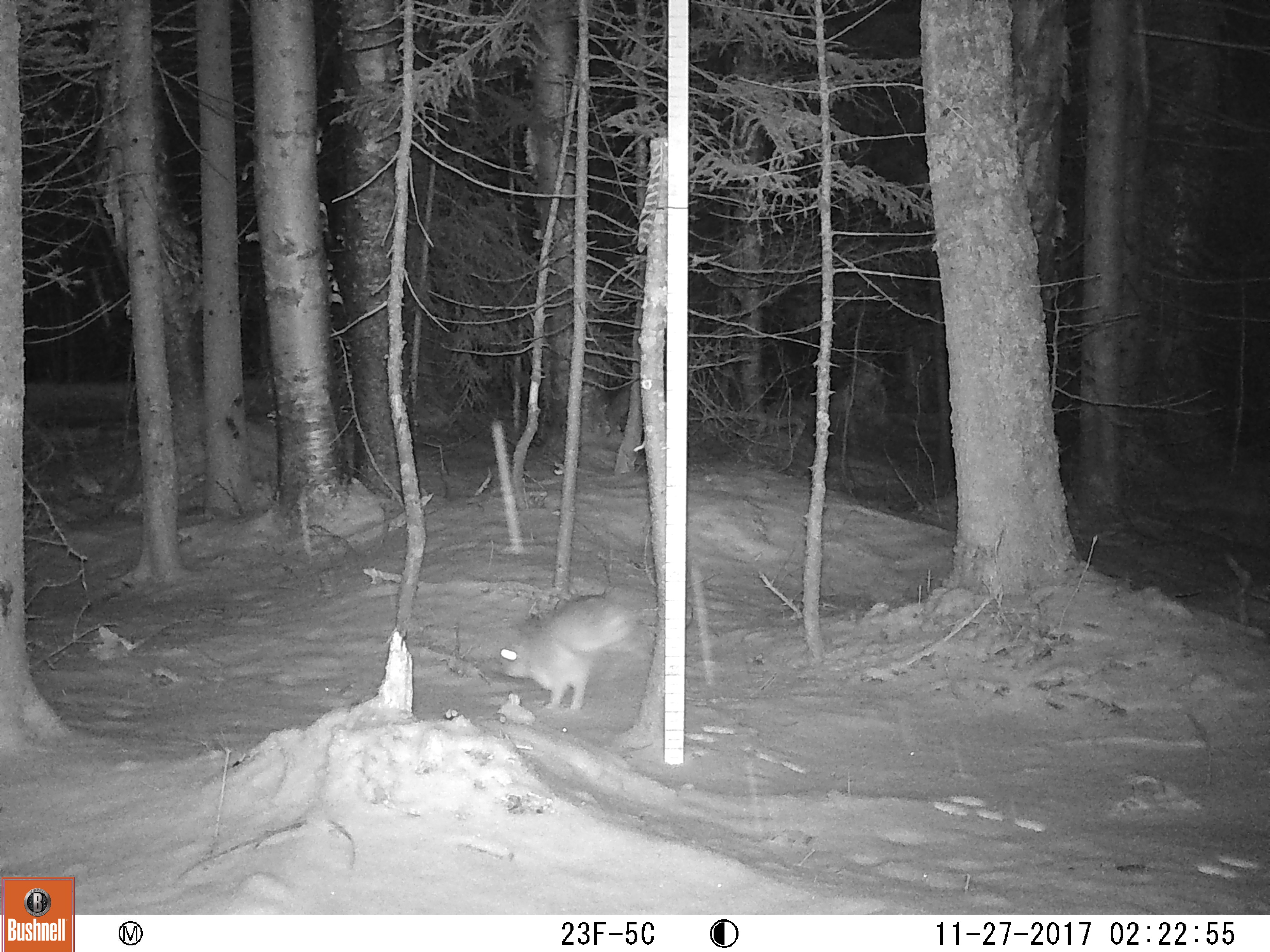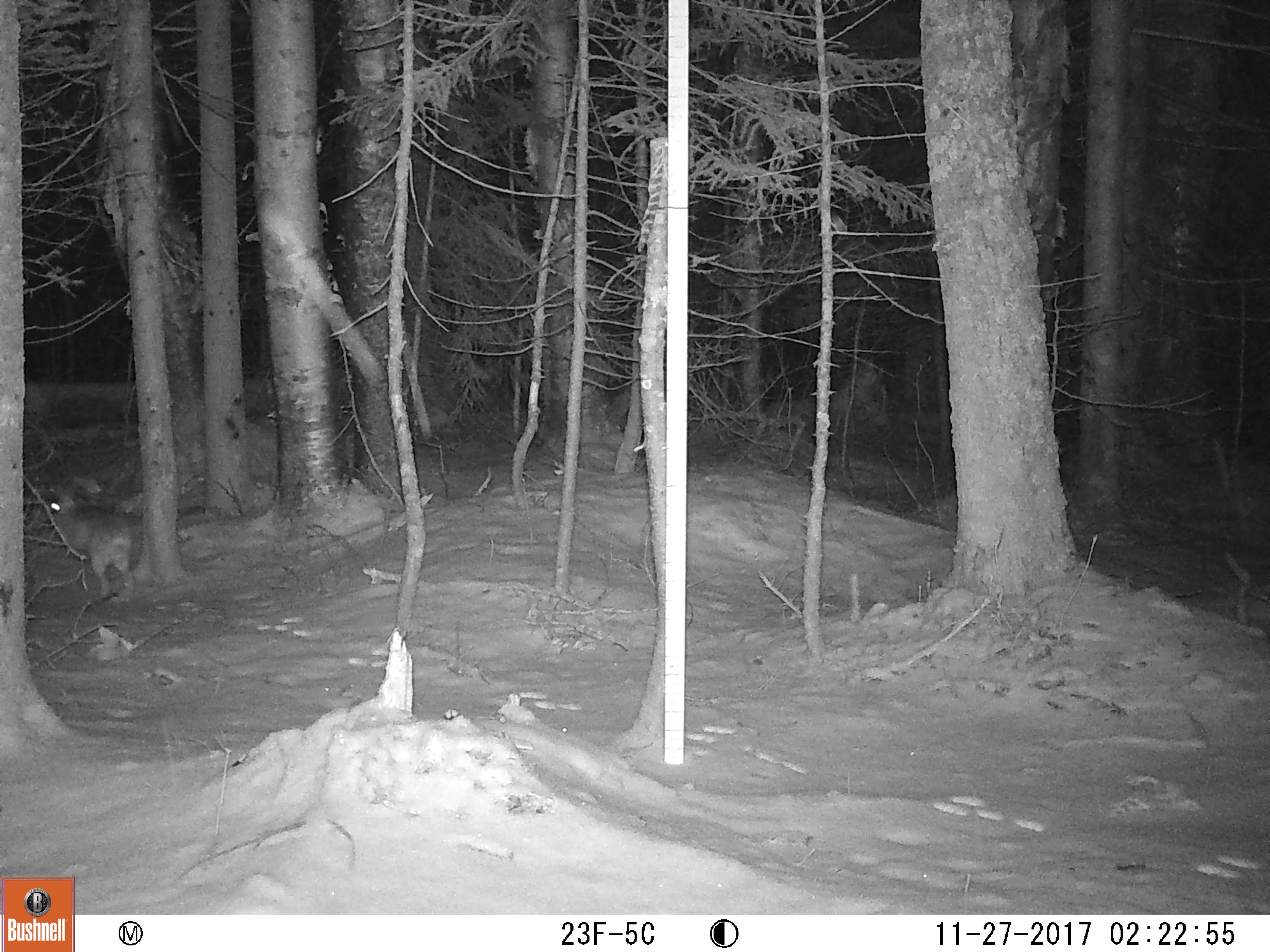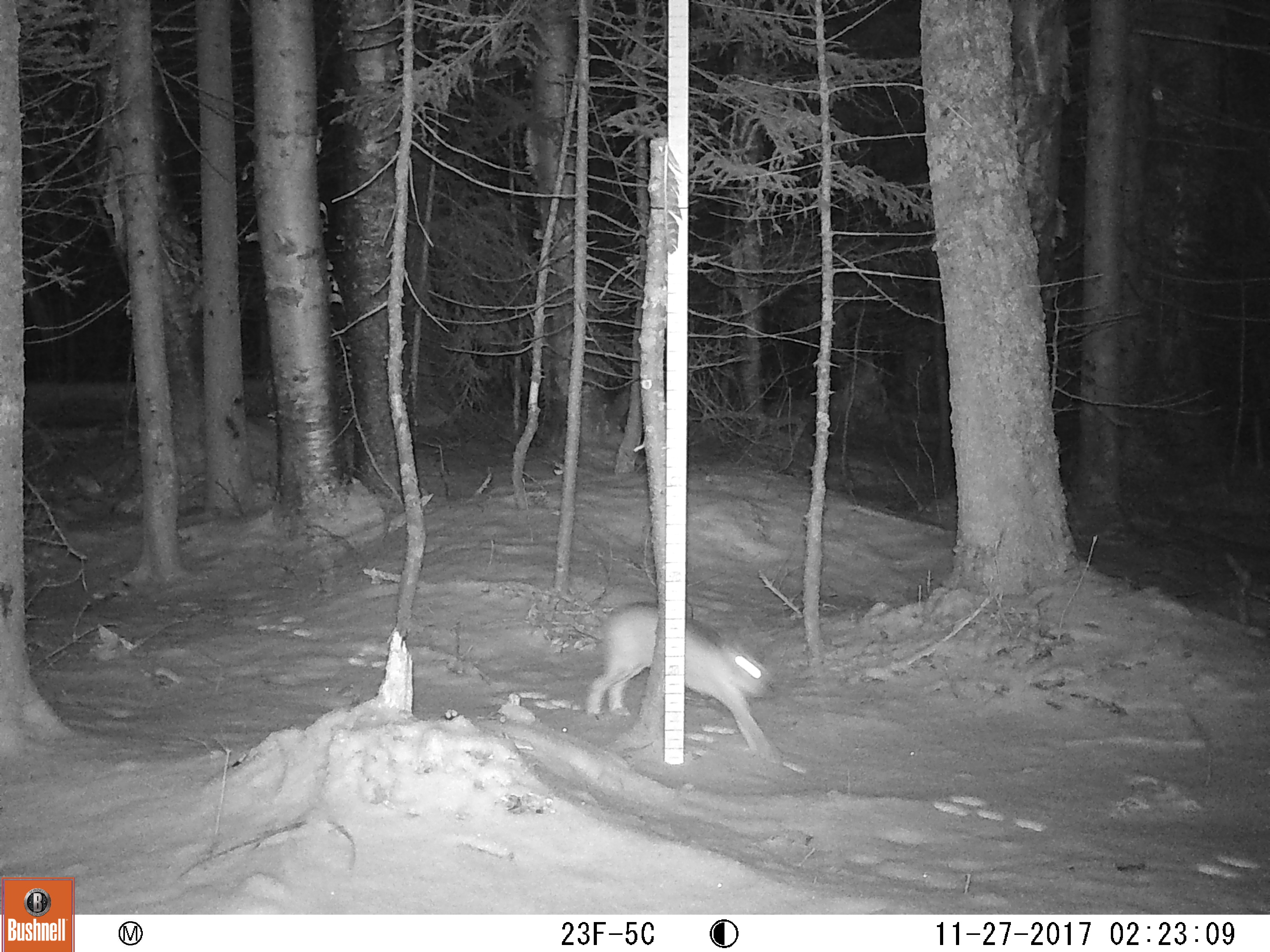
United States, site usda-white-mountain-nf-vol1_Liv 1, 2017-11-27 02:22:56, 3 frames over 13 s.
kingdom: Animalia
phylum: Chordata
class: Mammalia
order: Lagomorpha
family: Leporidae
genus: Lepus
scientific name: Lepus americanus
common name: snowshoe hare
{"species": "snowshoe hare (Lepus americanus)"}